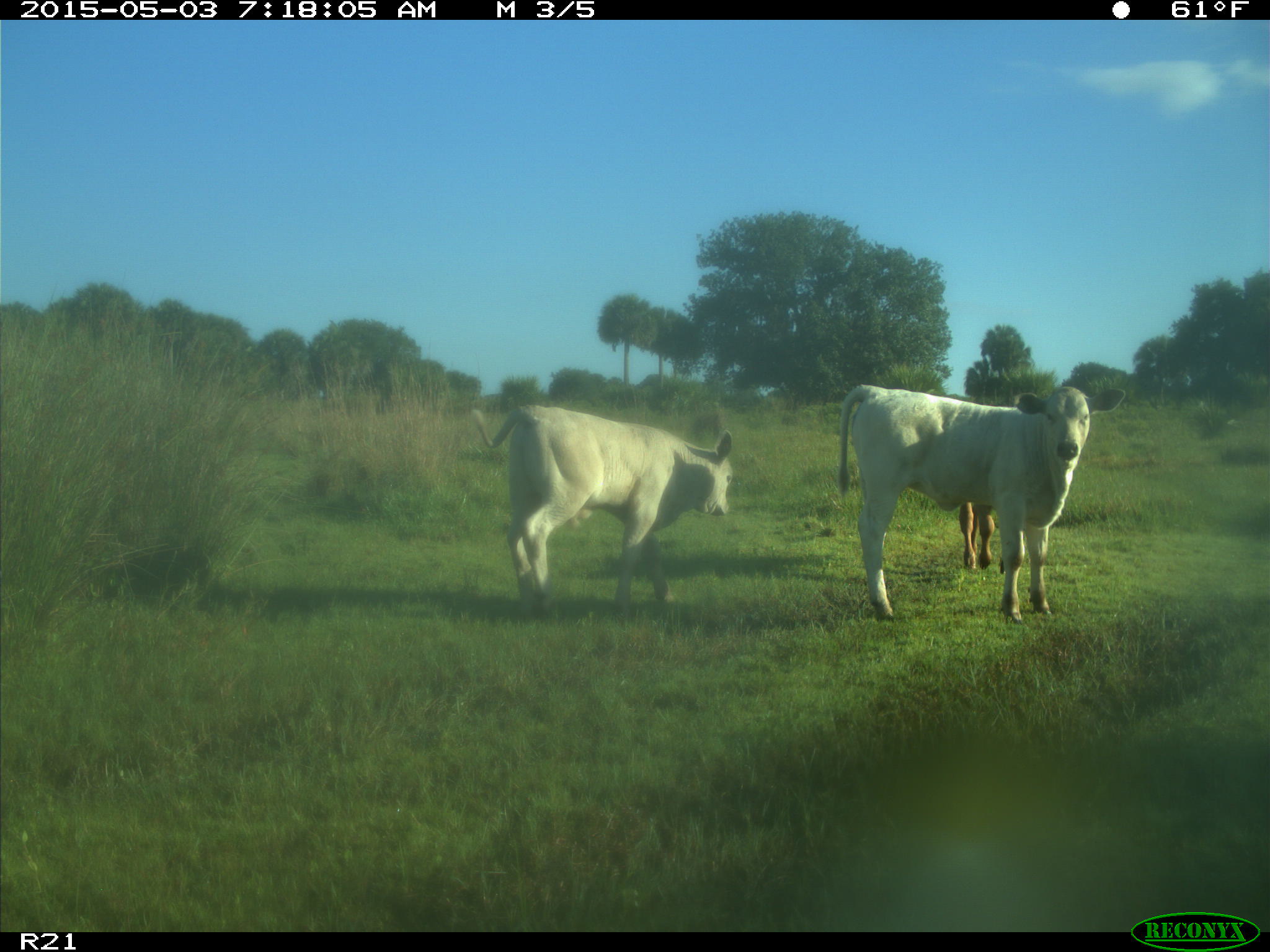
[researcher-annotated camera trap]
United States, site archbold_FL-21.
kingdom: Animalia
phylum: Chordata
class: Mammalia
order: Artiodactyla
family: Bovidae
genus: Bos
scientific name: Bos taurus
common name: domestic cow